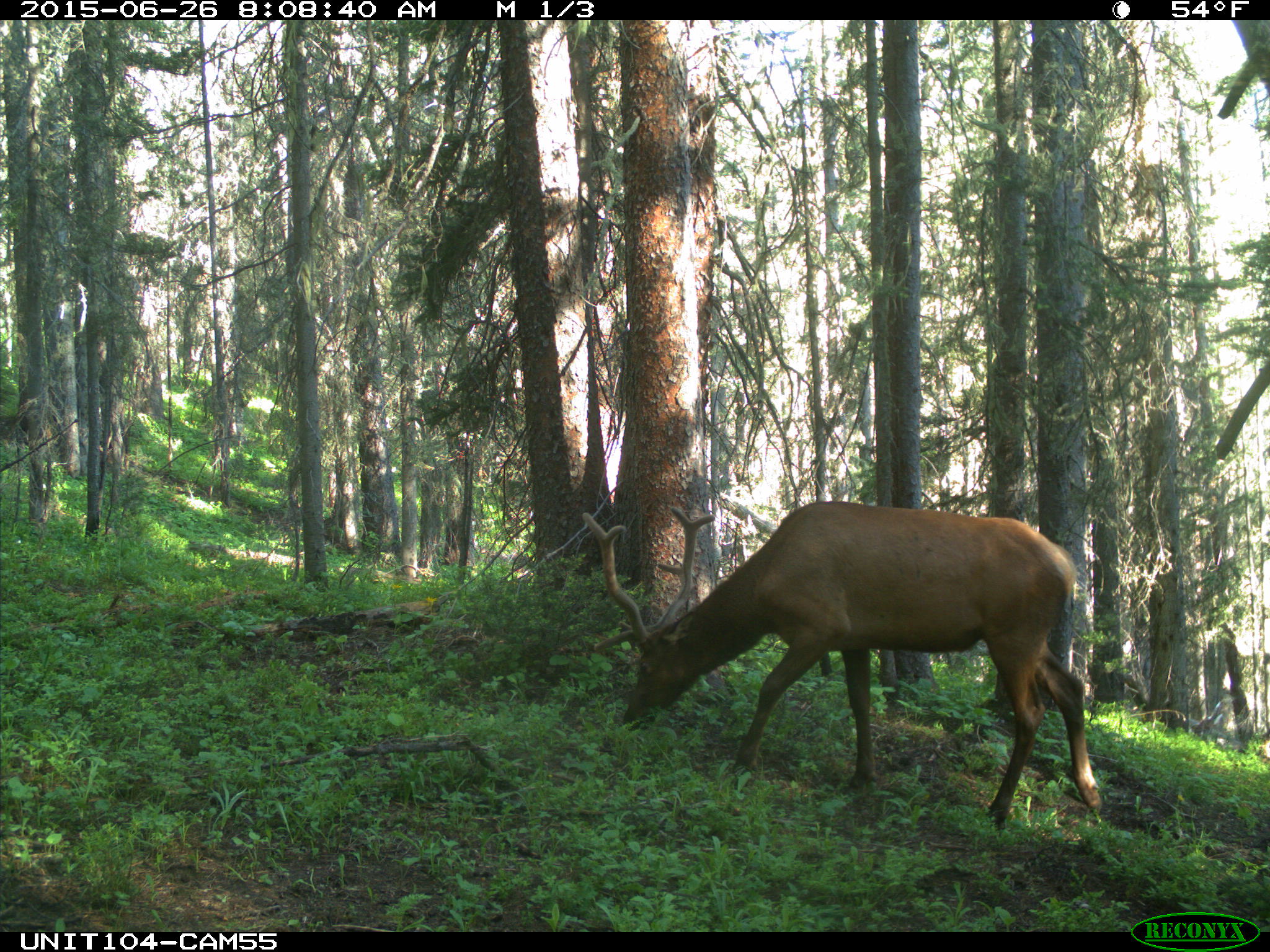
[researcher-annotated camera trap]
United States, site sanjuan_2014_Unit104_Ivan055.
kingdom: Animalia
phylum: Chordata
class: Mammalia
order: Artiodactyla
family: Cervidae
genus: Cervus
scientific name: Cervus elaphus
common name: red deer